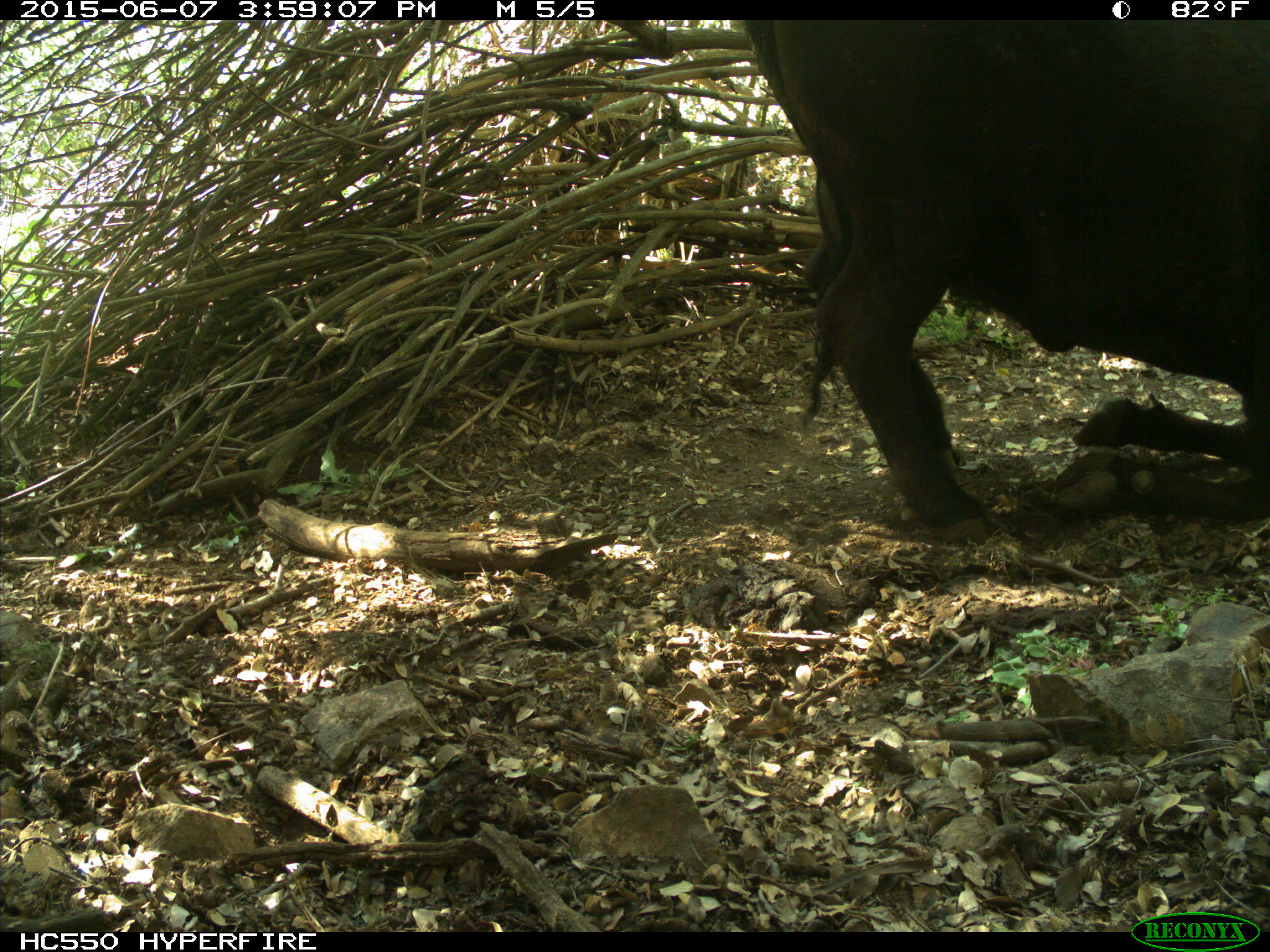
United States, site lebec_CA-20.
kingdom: Animalia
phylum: Chordata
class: Mammalia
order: Artiodactyla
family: Bovidae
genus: Bos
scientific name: Bos taurus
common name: domestic cow